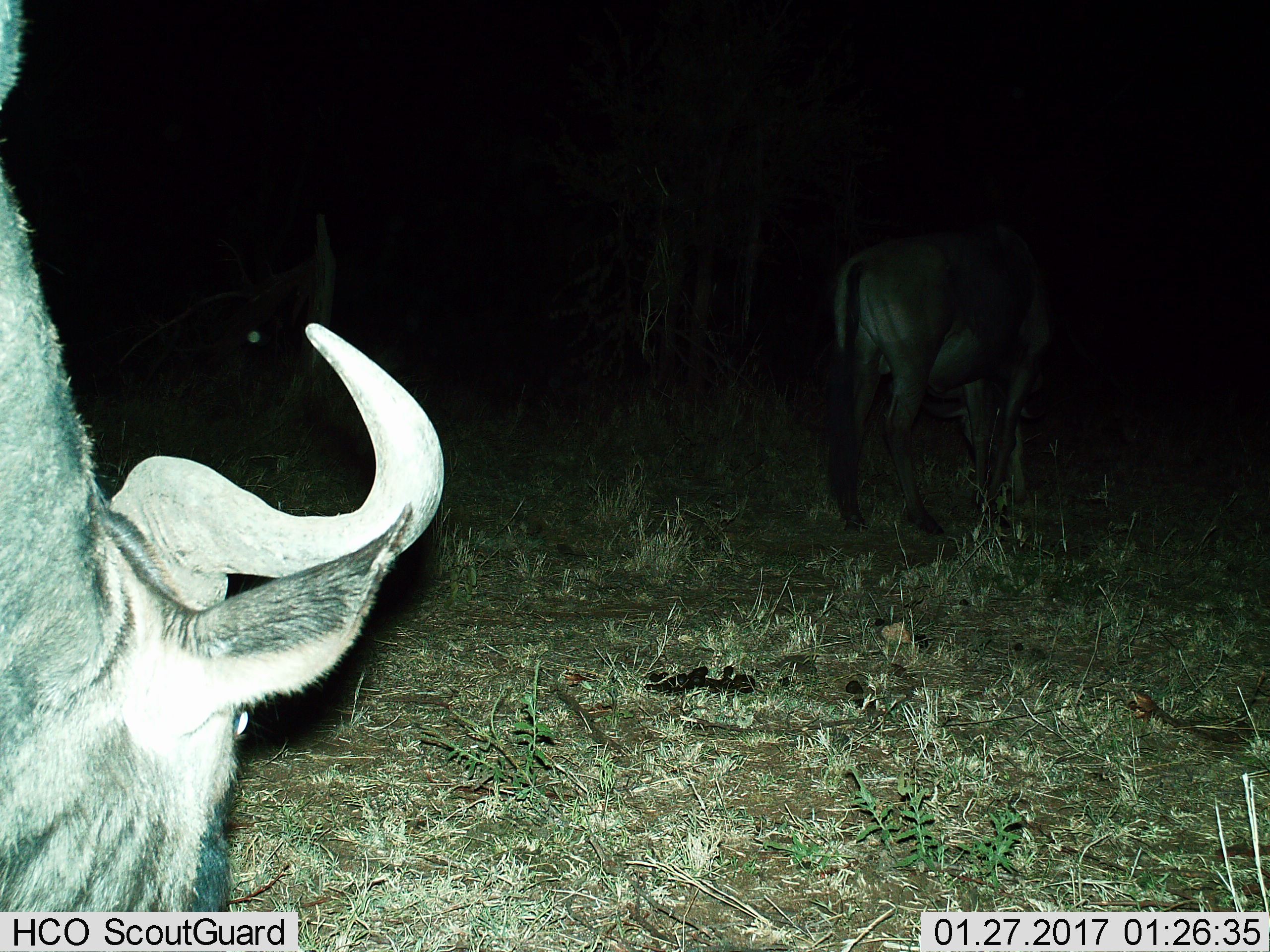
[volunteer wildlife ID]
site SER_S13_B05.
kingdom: Animalia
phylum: Chordata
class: Mammalia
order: Artiodactyla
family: Bovidae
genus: Connochaetes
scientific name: Connochaetes taurinus taurinus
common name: blue wildebeest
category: wildebeestblue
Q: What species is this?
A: Wildebeestblue (blue wildebeest) (Connochaetes taurinus taurinus).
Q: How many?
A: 2.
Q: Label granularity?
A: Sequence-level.